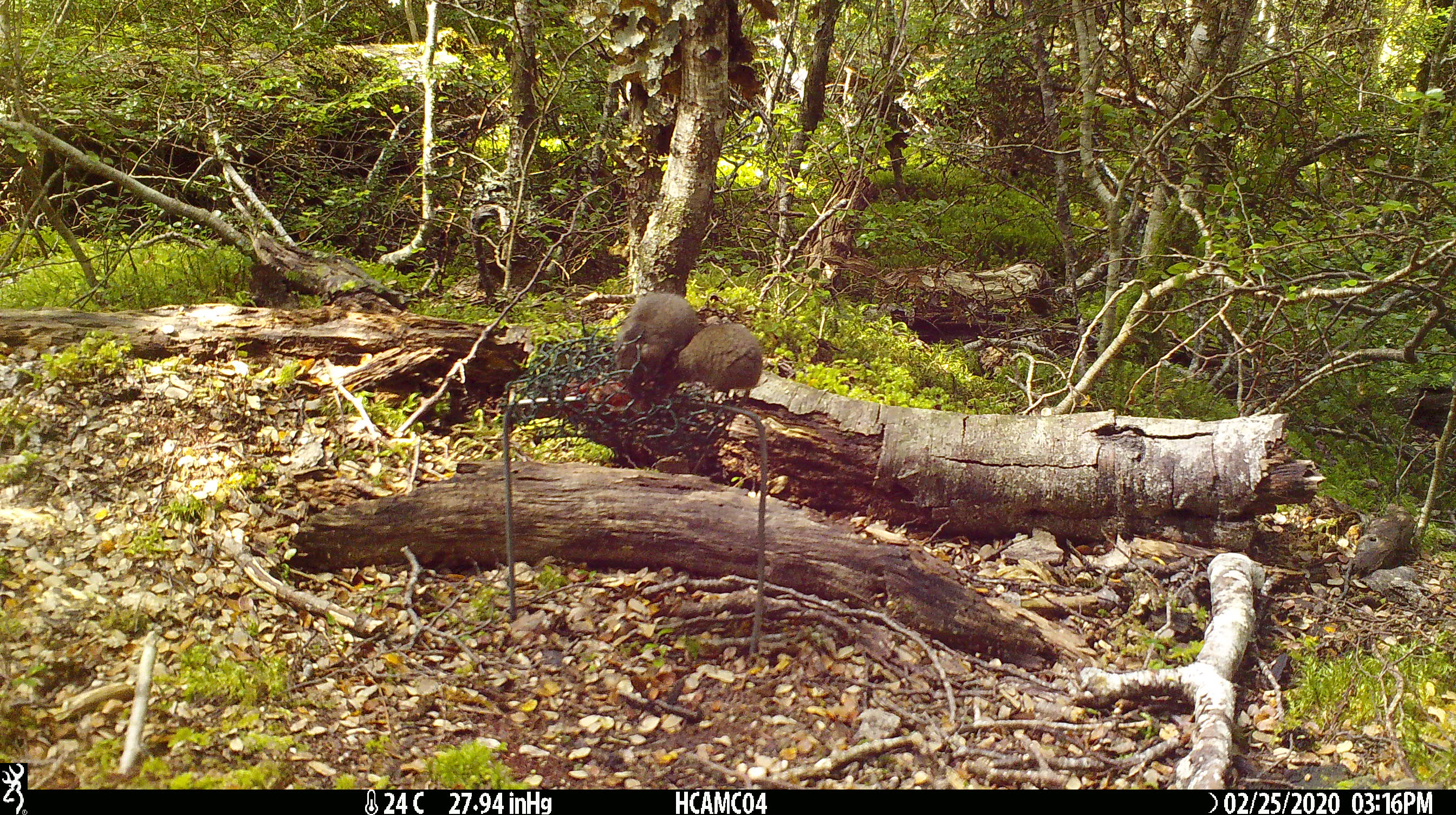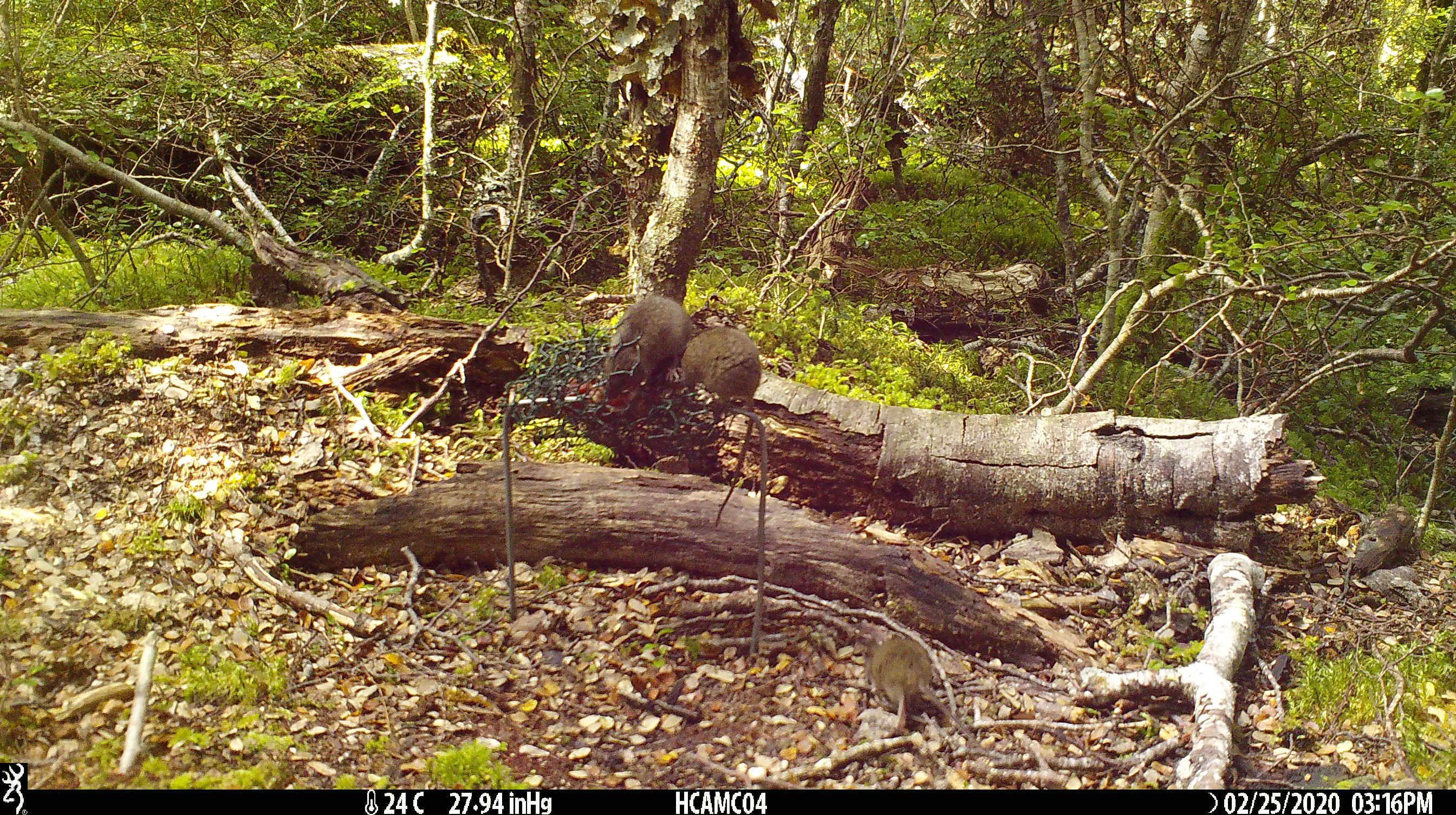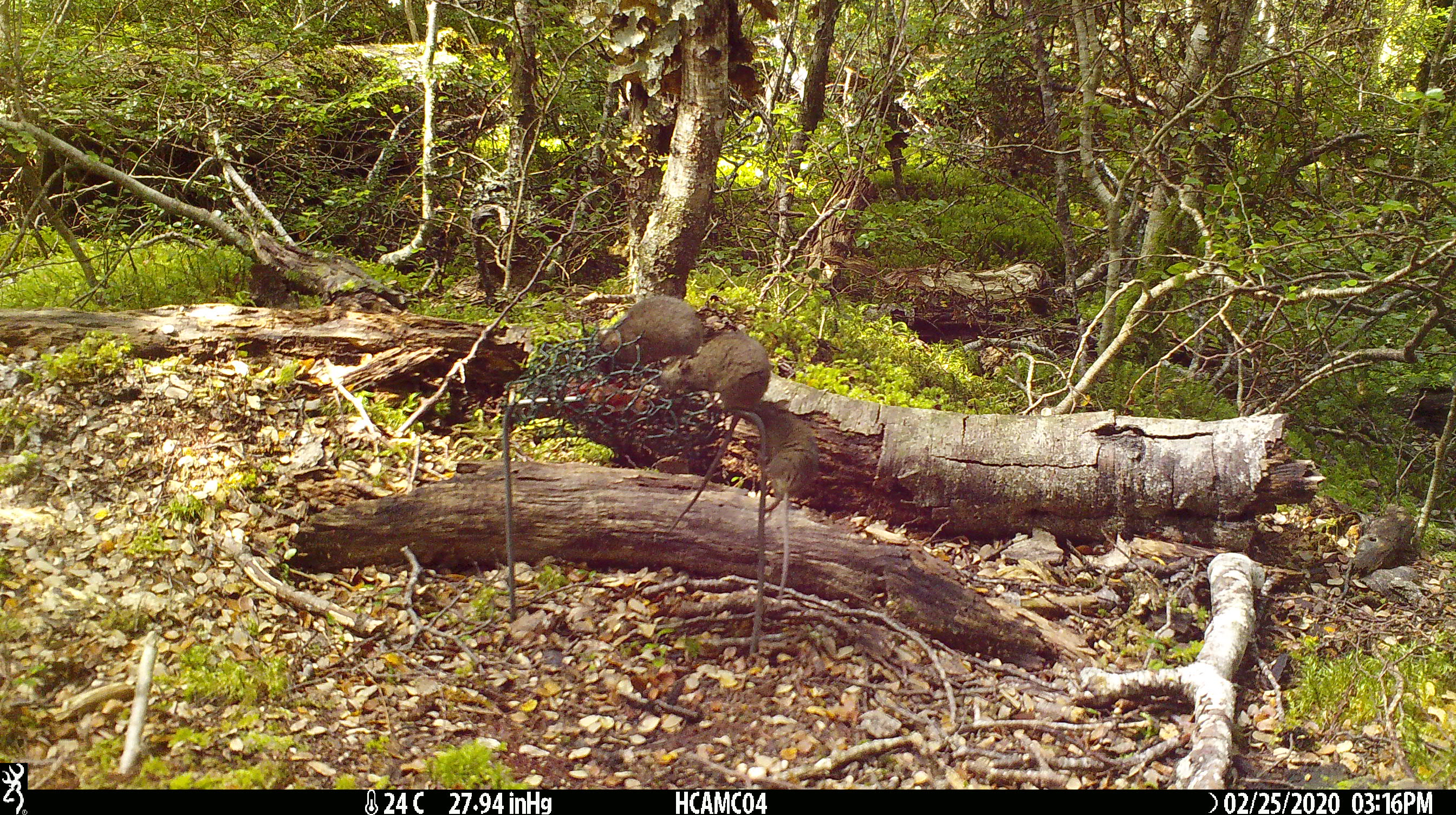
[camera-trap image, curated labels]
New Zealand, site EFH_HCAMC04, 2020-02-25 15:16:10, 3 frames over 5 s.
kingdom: Animalia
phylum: Chordata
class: Mammalia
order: Rodentia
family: Muridae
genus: Mus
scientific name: Mus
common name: mouse